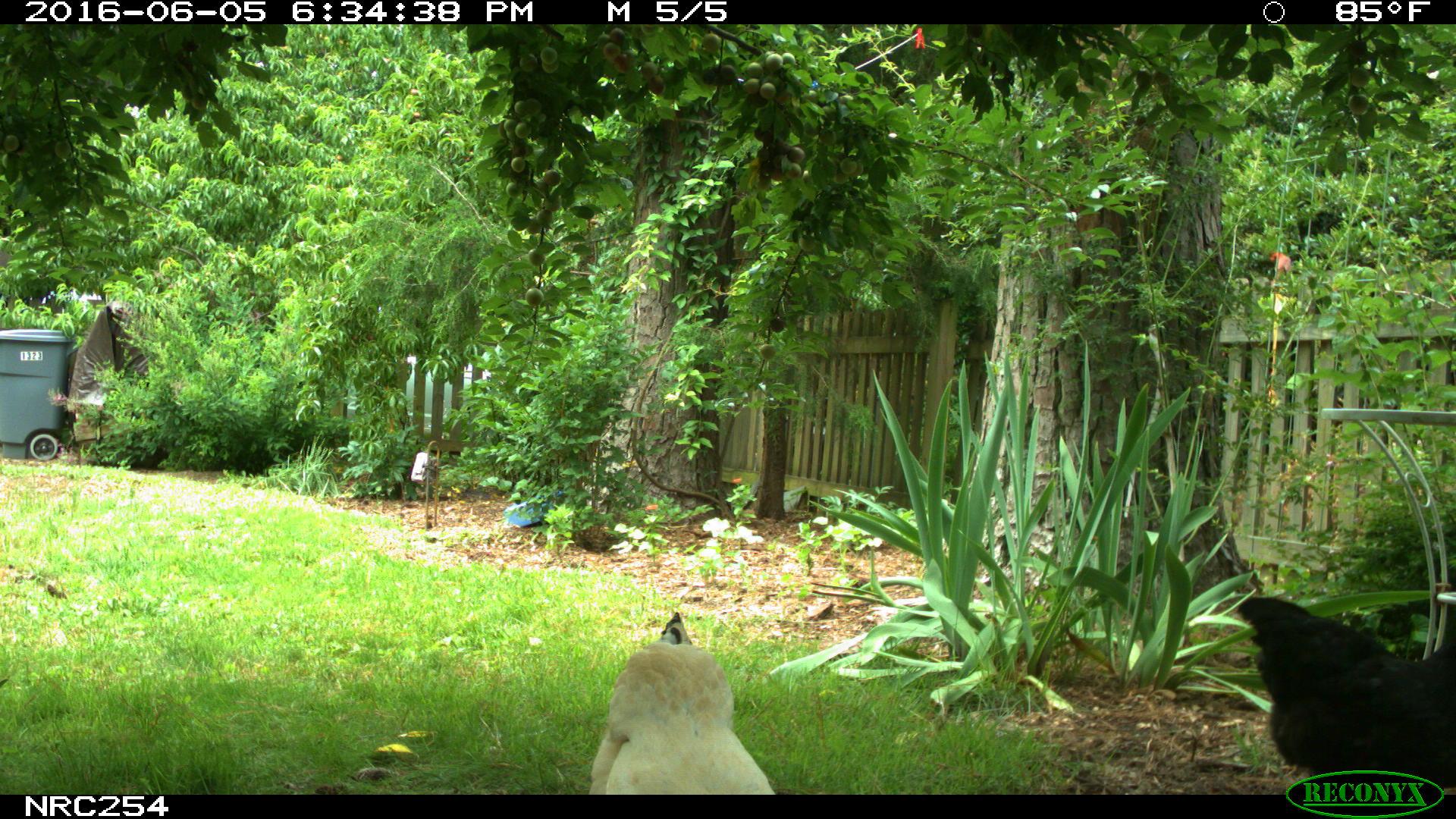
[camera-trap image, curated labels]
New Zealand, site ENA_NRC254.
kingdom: Animalia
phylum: Chordata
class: Aves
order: Galliformes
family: Phasianidae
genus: Gallus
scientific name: Gallus gallus domesticus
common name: chicken